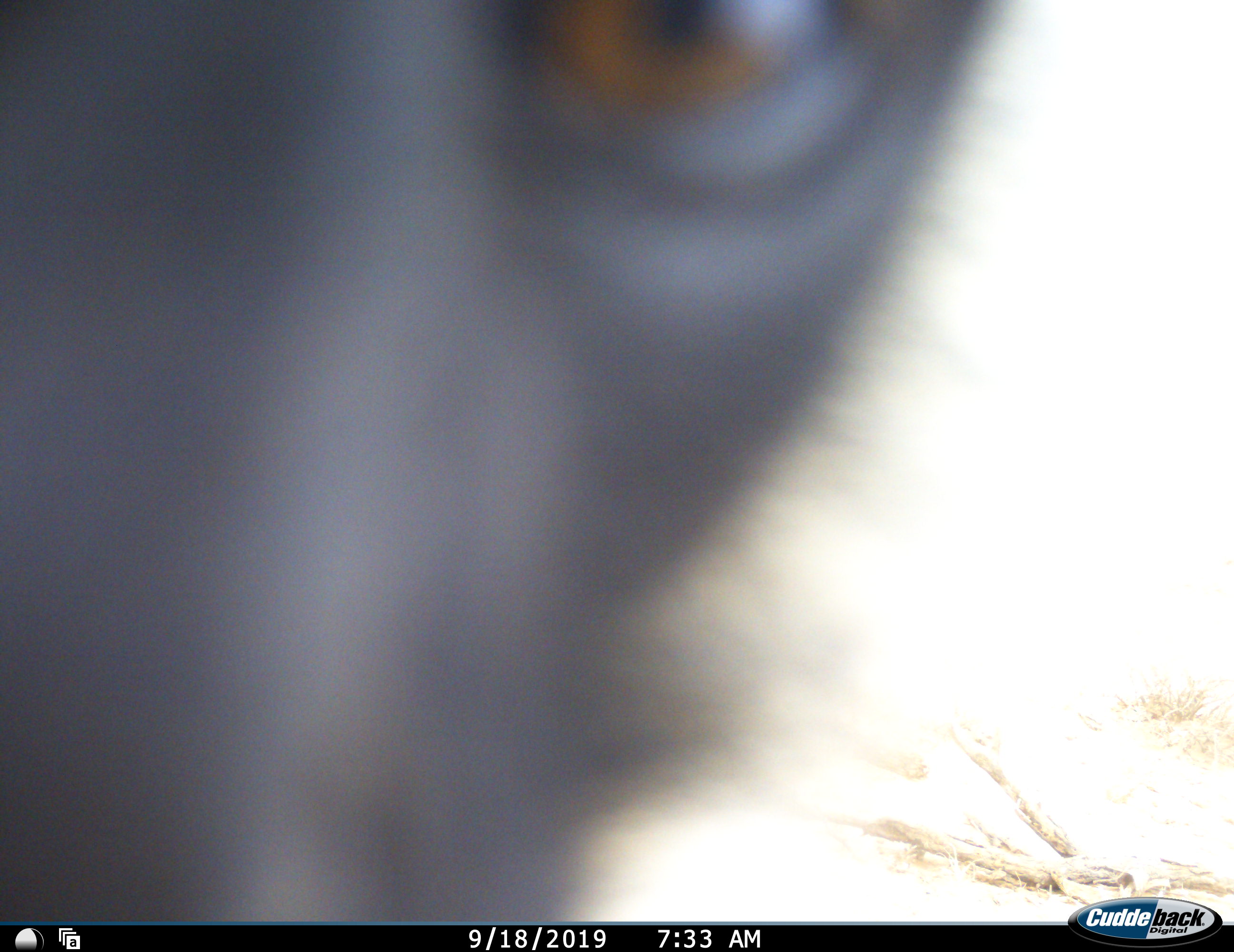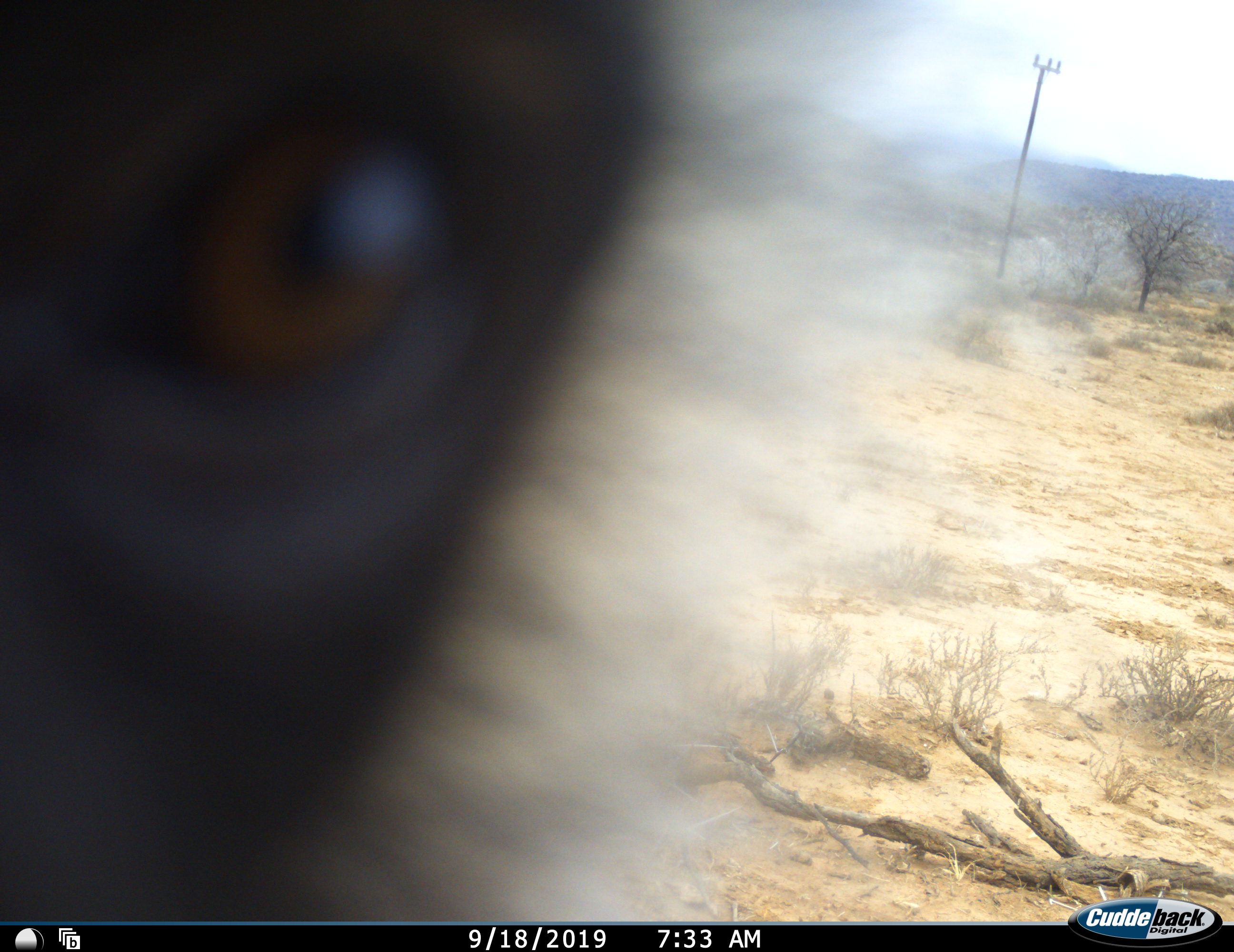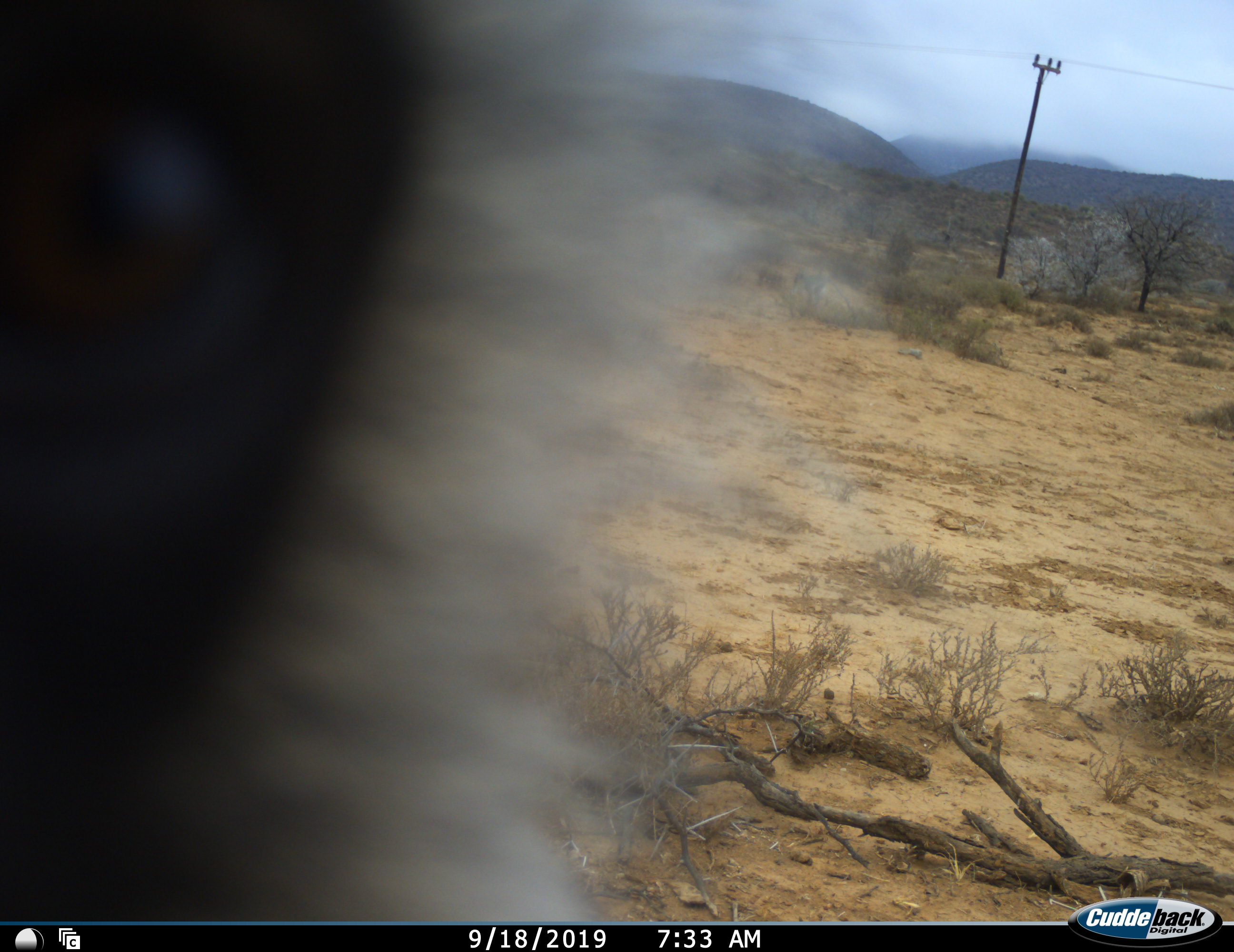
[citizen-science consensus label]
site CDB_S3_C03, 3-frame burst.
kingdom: Animalia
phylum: Chordata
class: Mammalia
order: Primates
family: Cercopithecidae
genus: Chlorocebus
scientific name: Chlorocebus pygerythrus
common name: vervet monkey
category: monkeyvervet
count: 1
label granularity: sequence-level